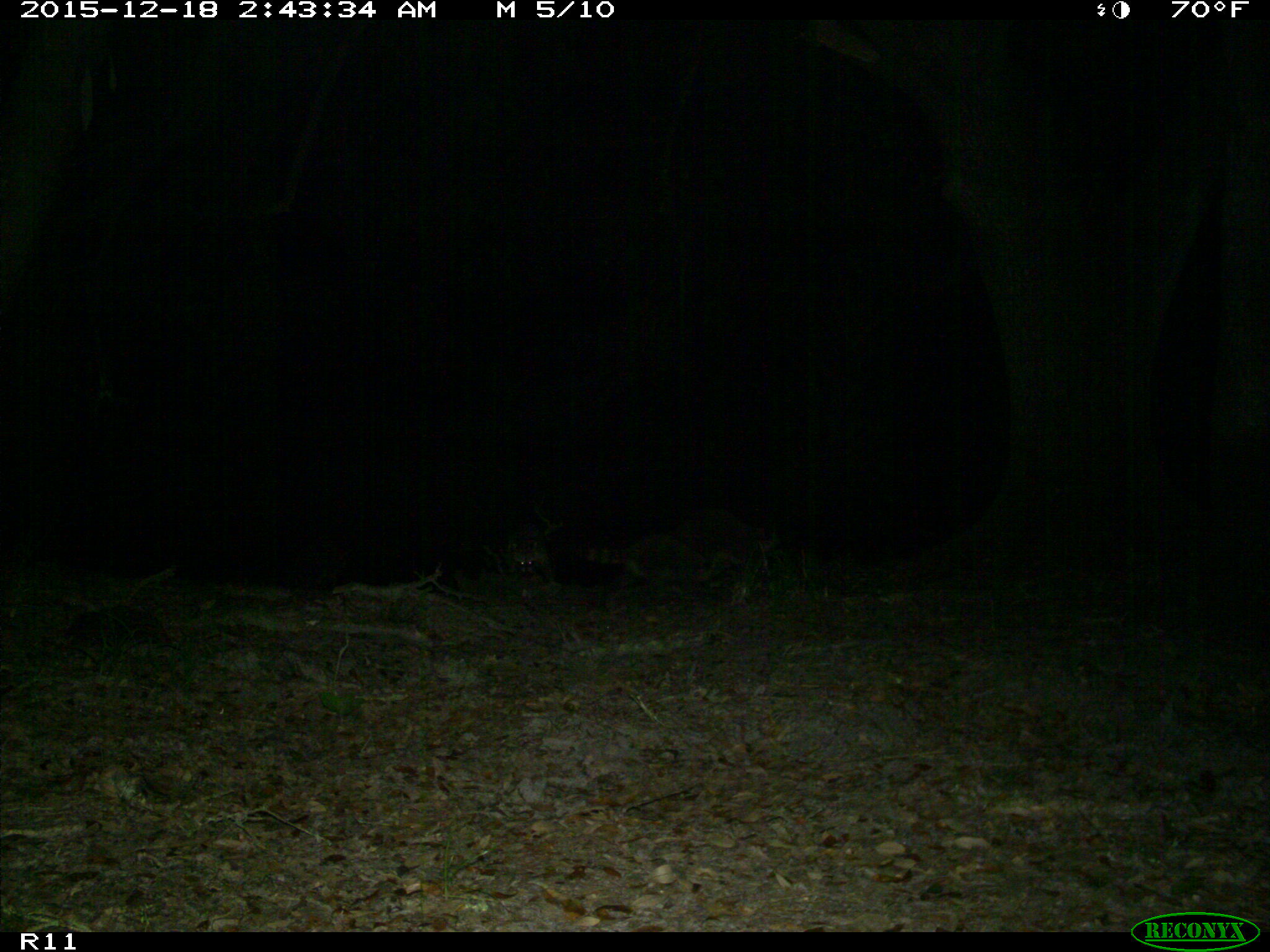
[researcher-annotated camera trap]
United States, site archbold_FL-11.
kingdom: Animalia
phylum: Chordata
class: Mammalia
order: Carnivora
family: Procyonidae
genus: Procyon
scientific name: Procyon lotor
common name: common raccoon